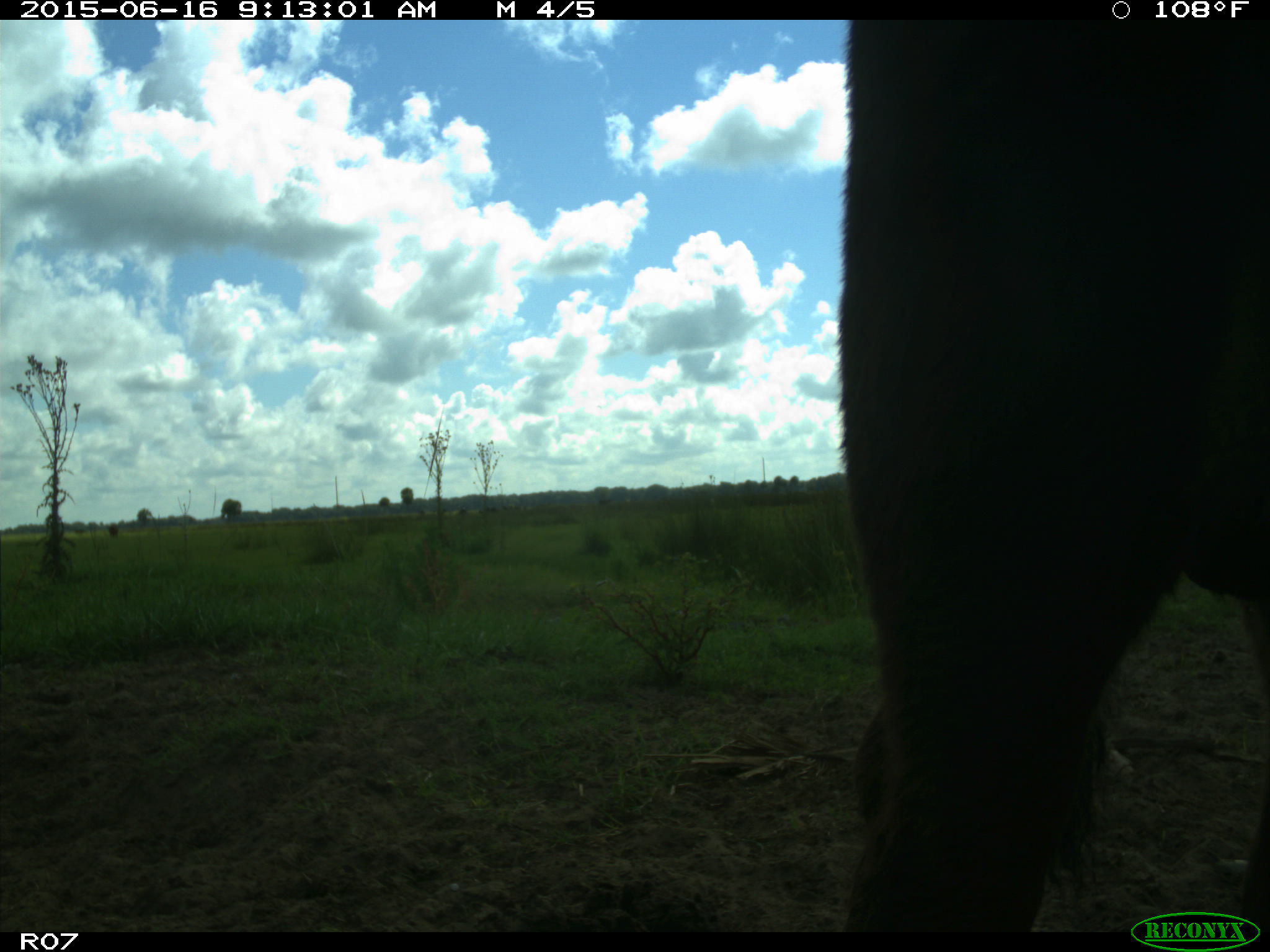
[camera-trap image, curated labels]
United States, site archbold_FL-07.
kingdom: Animalia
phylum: Chordata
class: Mammalia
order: Artiodactyla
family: Bovidae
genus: Bos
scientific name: Bos taurus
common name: domestic cow